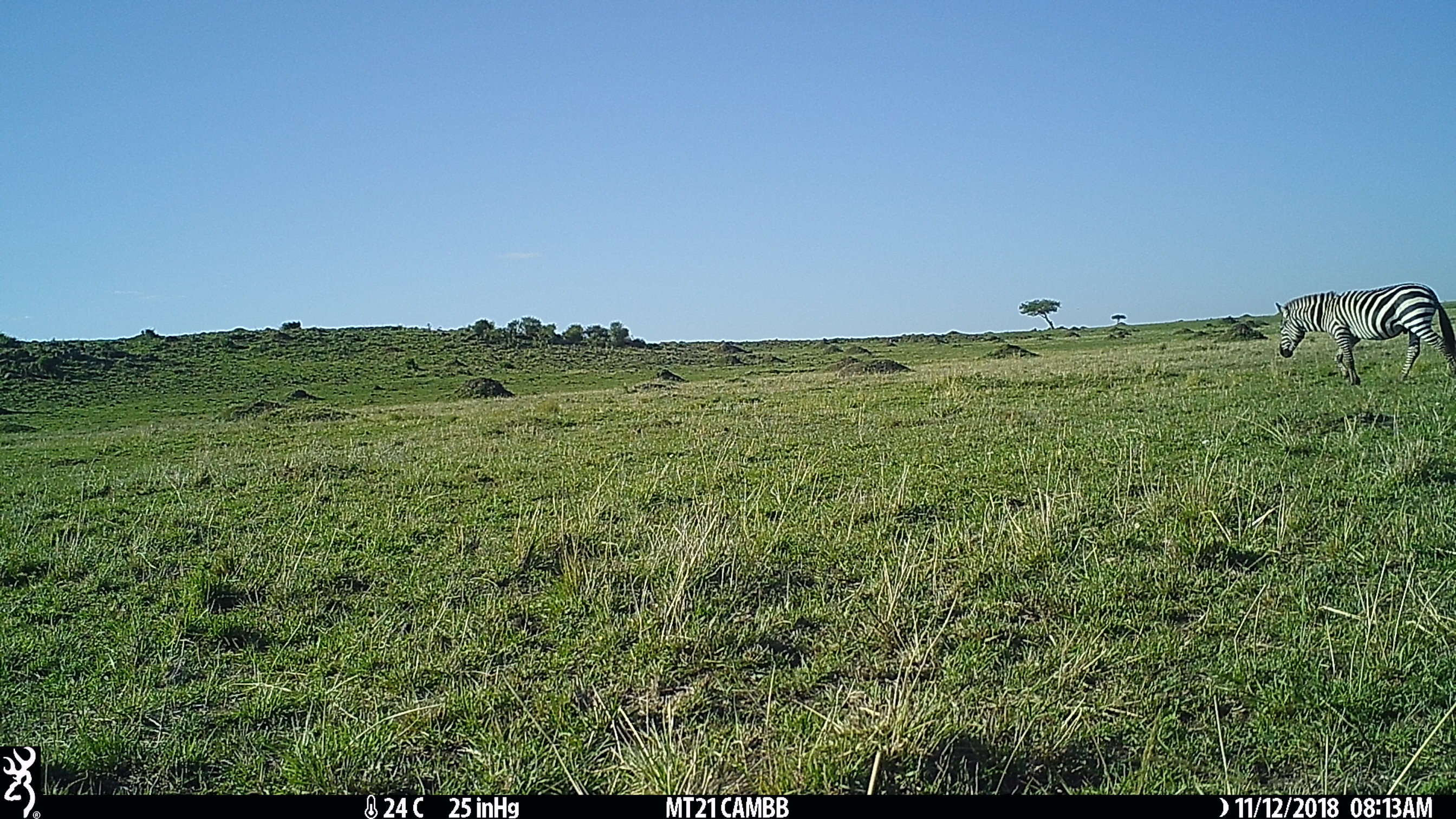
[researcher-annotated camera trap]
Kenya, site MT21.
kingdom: Animalia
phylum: Chordata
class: Mammalia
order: Perissodactyla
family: Equidae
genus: Equus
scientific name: Equus quagga burchellii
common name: burchell's zebra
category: zebra